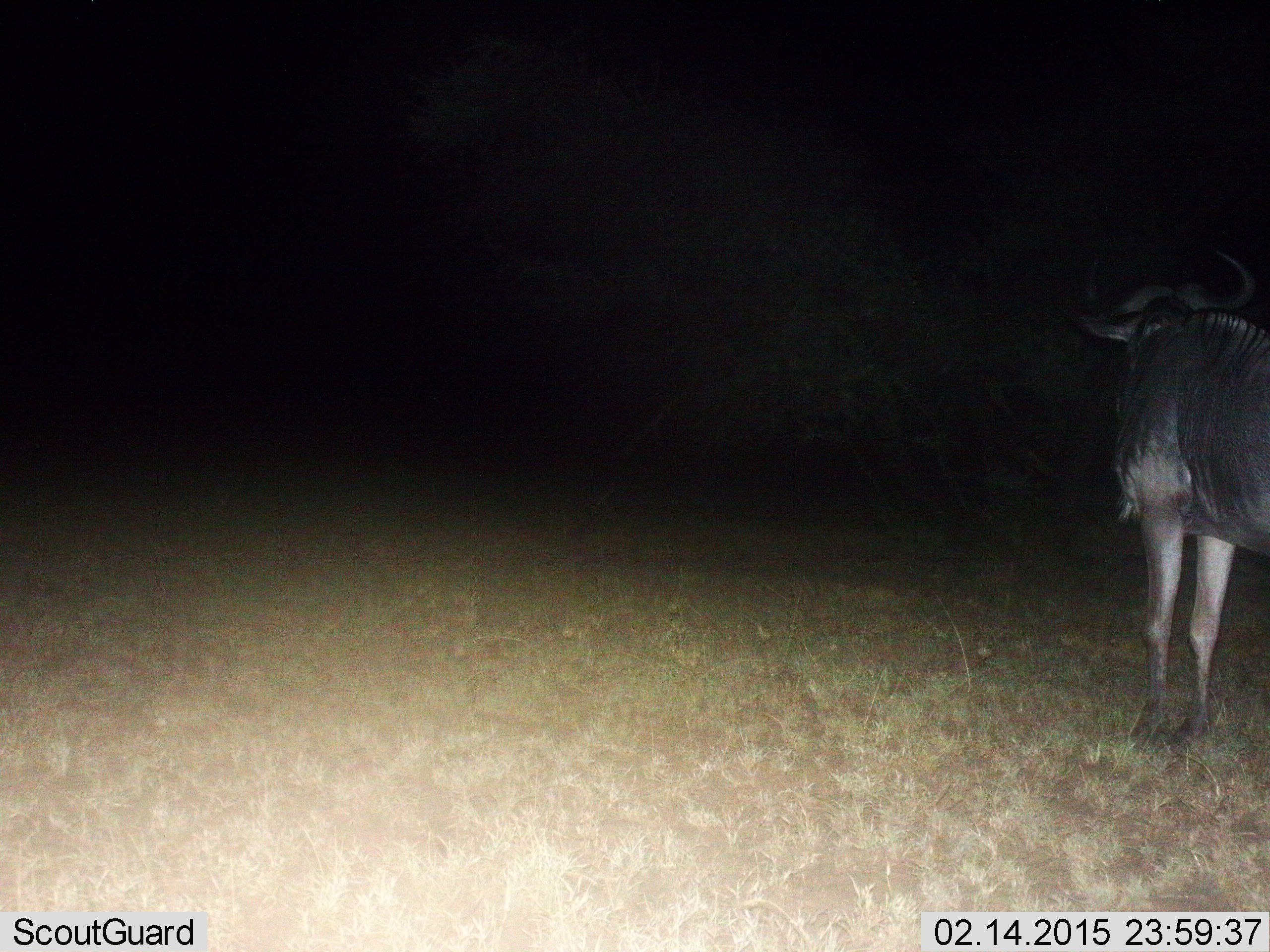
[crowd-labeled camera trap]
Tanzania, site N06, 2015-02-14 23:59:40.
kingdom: Animalia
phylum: Chordata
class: Mammalia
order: Artiodactyla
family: Bovidae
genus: Connochaetes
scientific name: Connochaetes taurinus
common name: blue wildebeest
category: wildebeest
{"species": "wildebeest (blue wildebeest) (Connochaetes taurinus)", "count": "1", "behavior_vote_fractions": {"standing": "100%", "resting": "0%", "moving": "0%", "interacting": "0%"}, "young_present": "0%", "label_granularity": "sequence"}